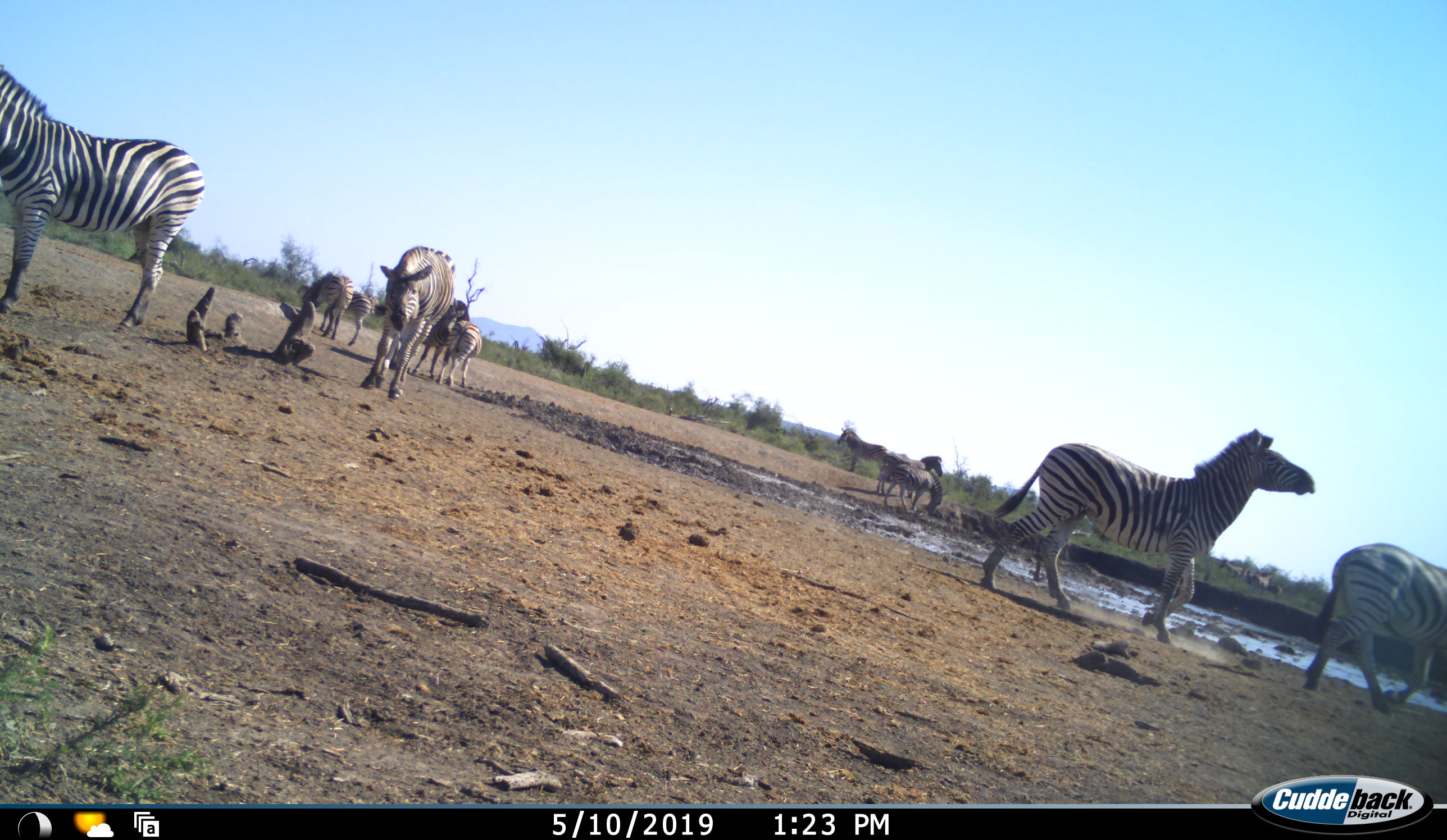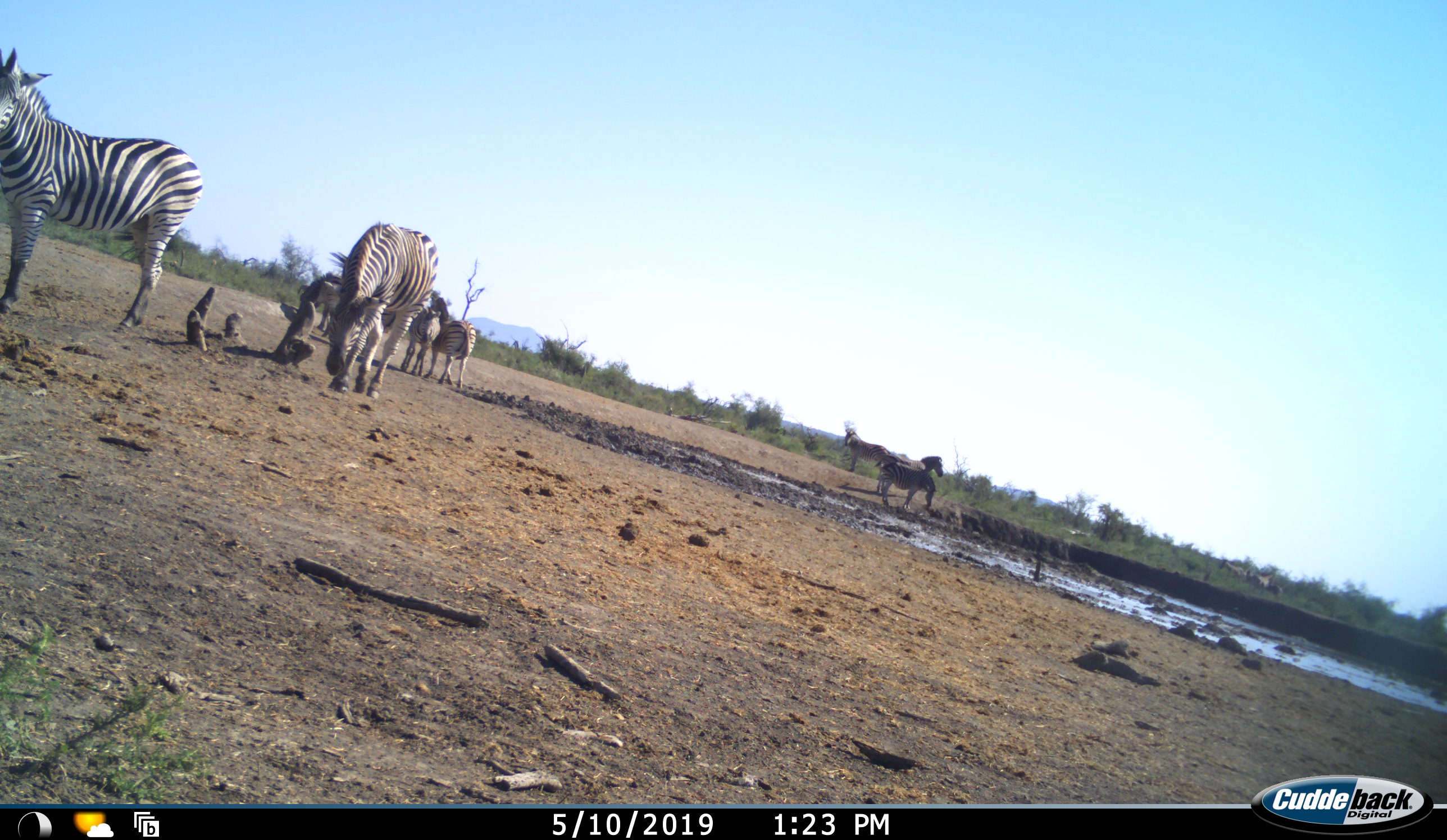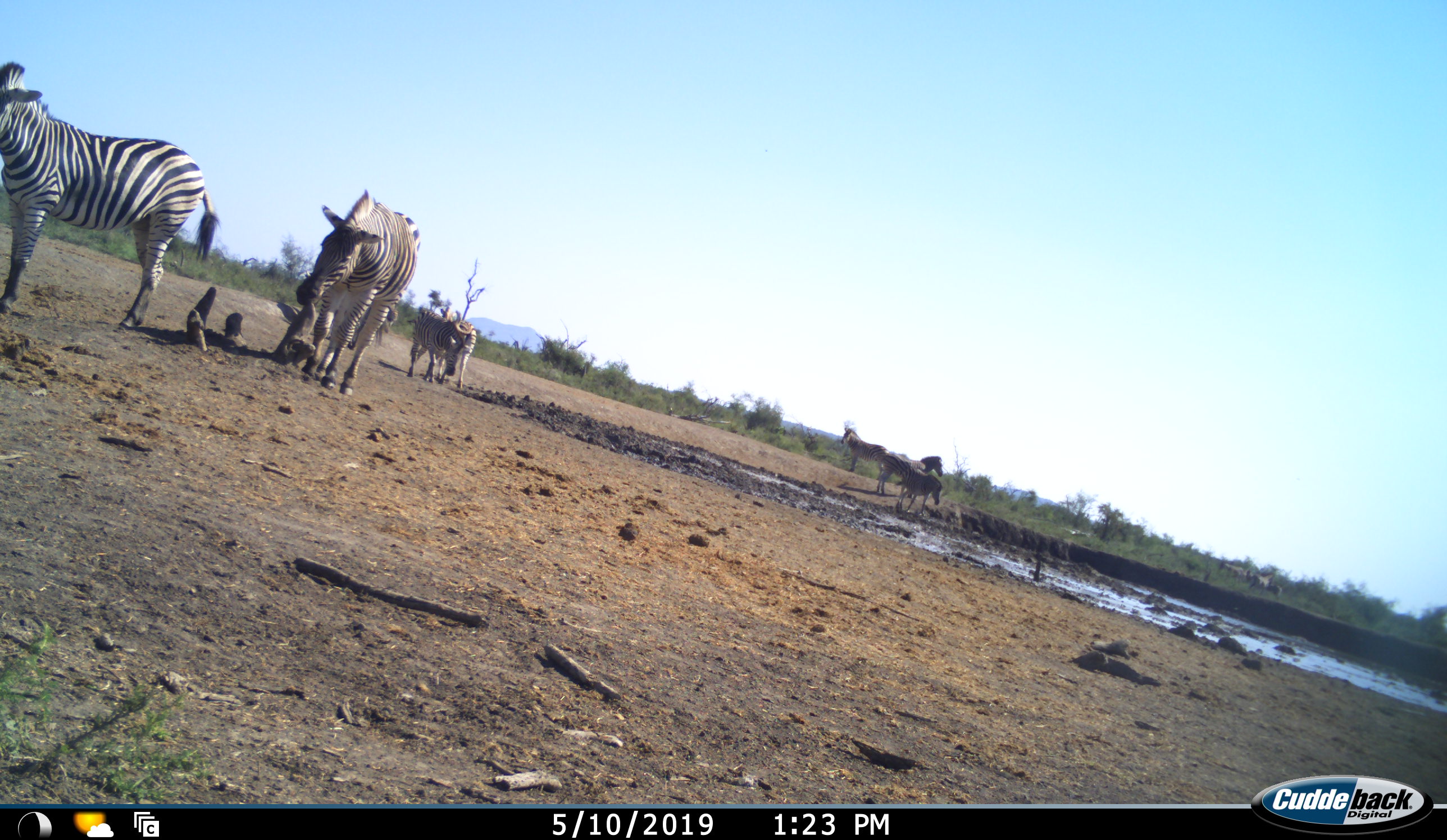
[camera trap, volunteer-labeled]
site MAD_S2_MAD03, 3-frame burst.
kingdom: Animalia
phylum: Chordata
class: Mammalia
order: Perissodactyla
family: Equidae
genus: Equus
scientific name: Equus quagga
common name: plains zebra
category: zebraplains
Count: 11-50.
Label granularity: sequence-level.